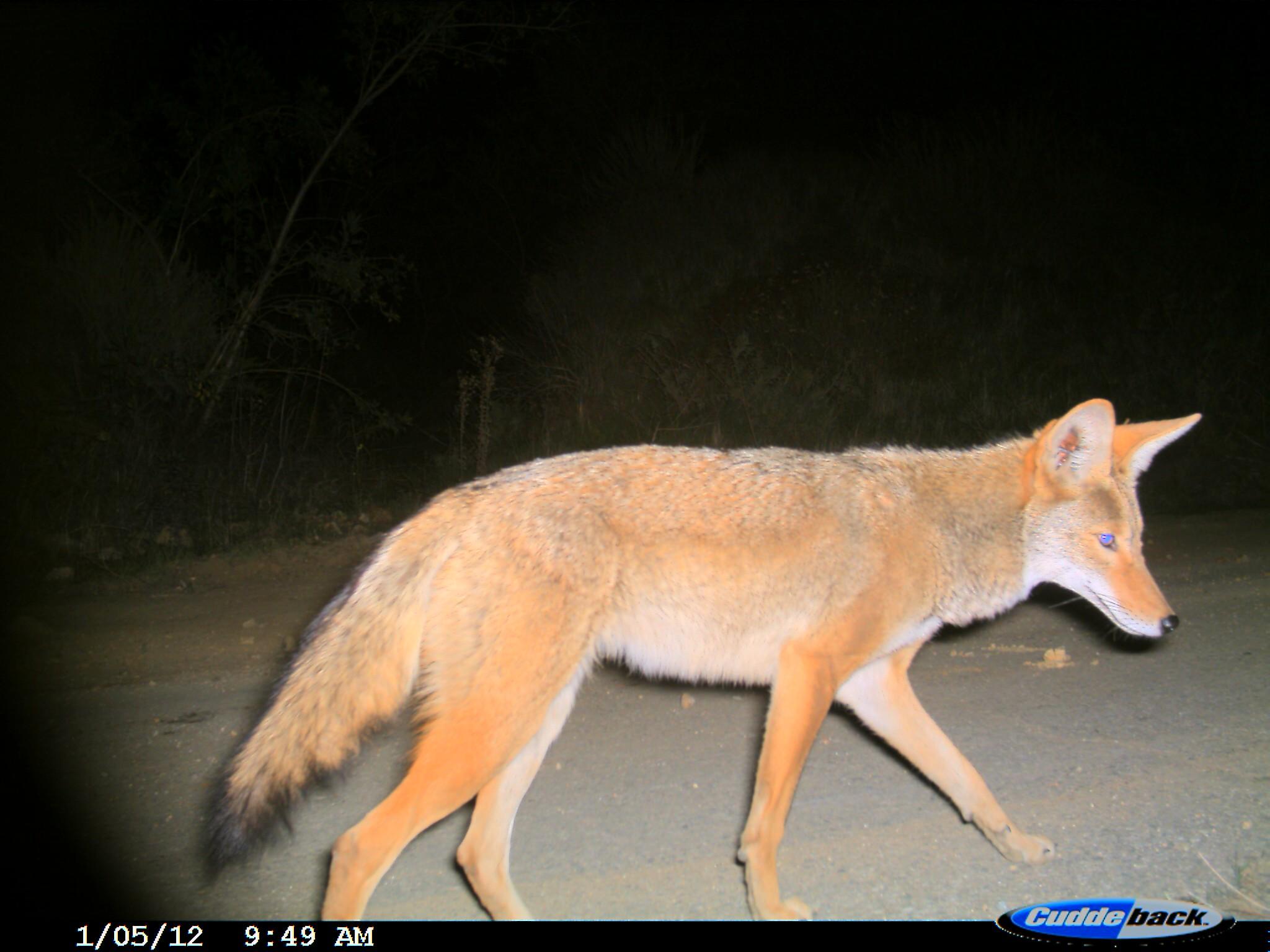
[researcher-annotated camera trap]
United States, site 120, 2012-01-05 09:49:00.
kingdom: Animalia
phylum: Chordata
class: Mammalia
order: Carnivora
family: Canidae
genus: Canis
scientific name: Canis latrans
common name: coyote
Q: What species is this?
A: Coyote (Canis latrans).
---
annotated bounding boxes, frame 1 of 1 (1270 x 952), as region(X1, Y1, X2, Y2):
coyote: region(197, 384, 1211, 935)